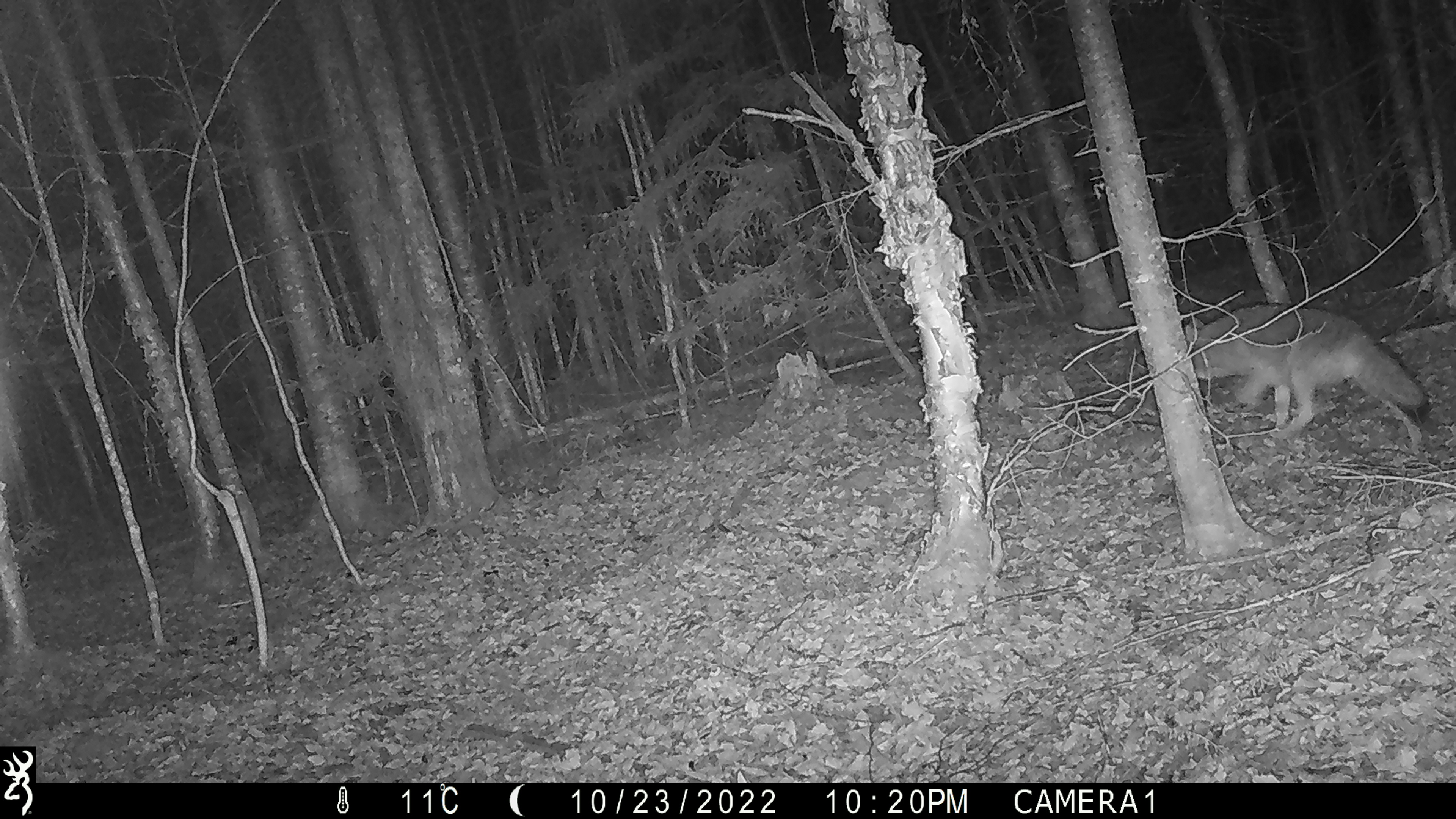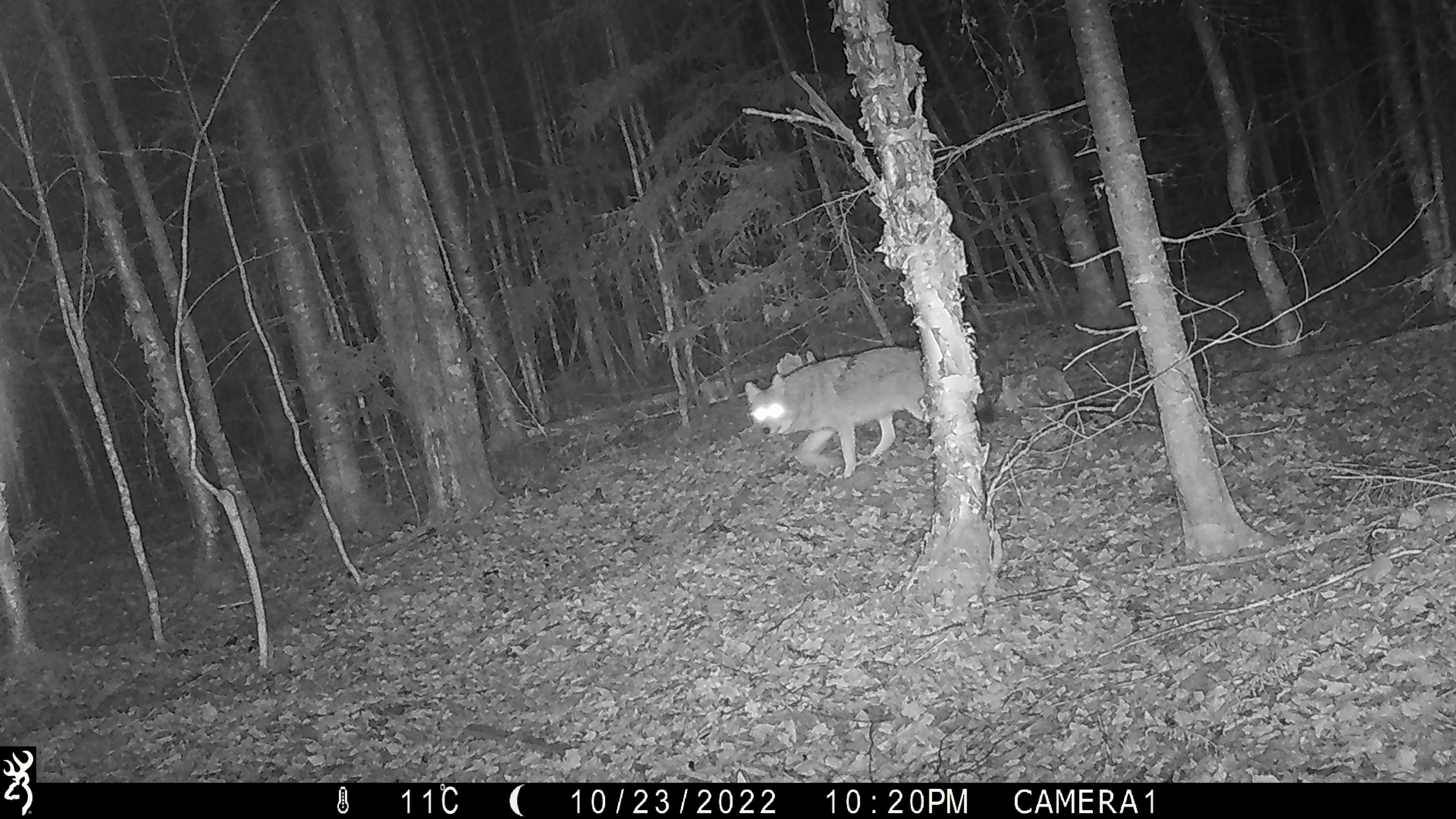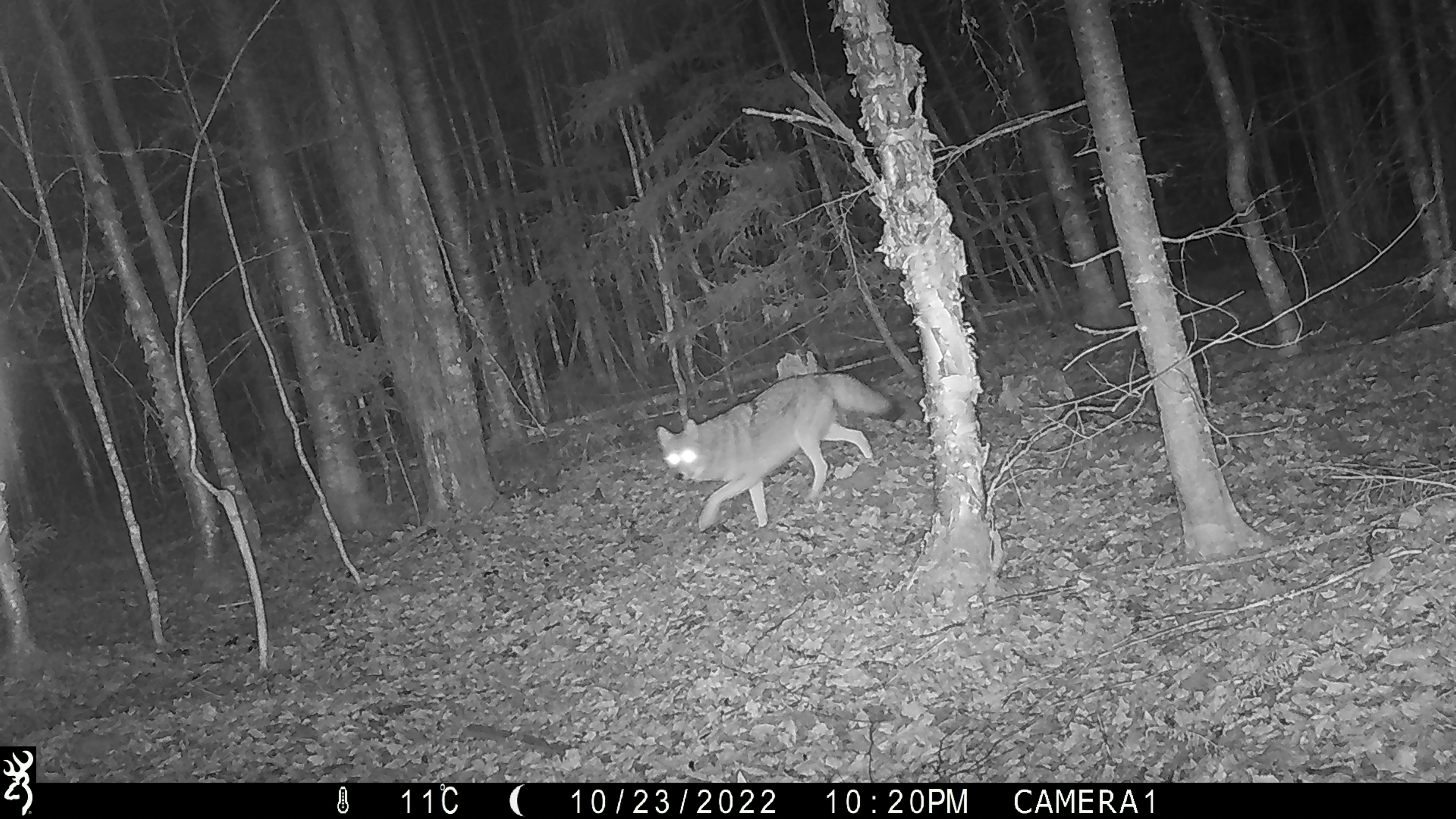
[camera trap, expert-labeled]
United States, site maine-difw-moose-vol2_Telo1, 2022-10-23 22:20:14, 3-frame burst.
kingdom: Animalia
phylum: Chordata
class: Mammalia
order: Carnivora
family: Canidae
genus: Canis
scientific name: Canis latrans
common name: coyote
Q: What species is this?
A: Coyote (Canis latrans).